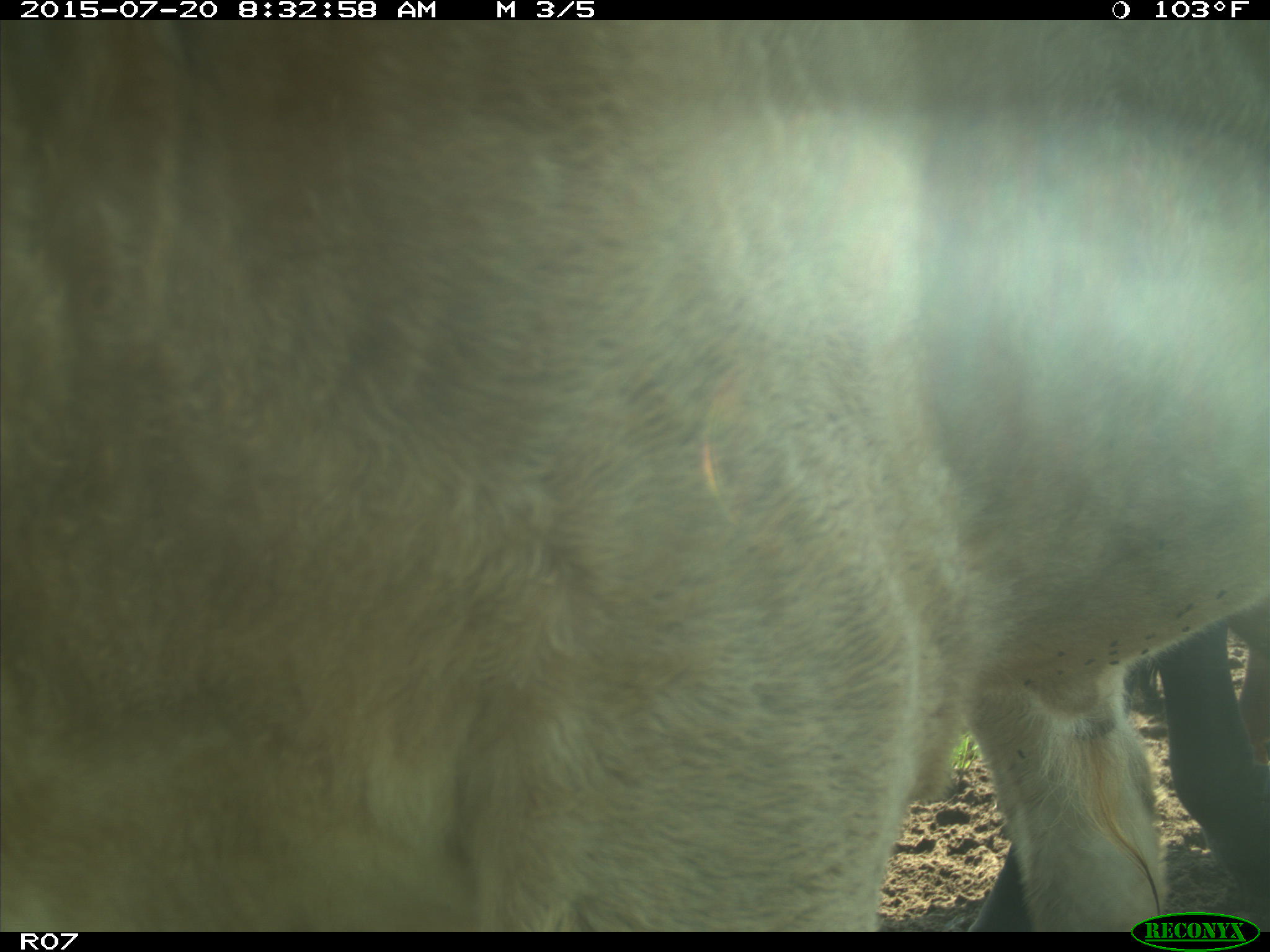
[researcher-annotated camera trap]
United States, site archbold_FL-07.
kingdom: Animalia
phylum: Chordata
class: Mammalia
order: Artiodactyla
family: Bovidae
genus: Bos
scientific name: Bos taurus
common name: domestic cow